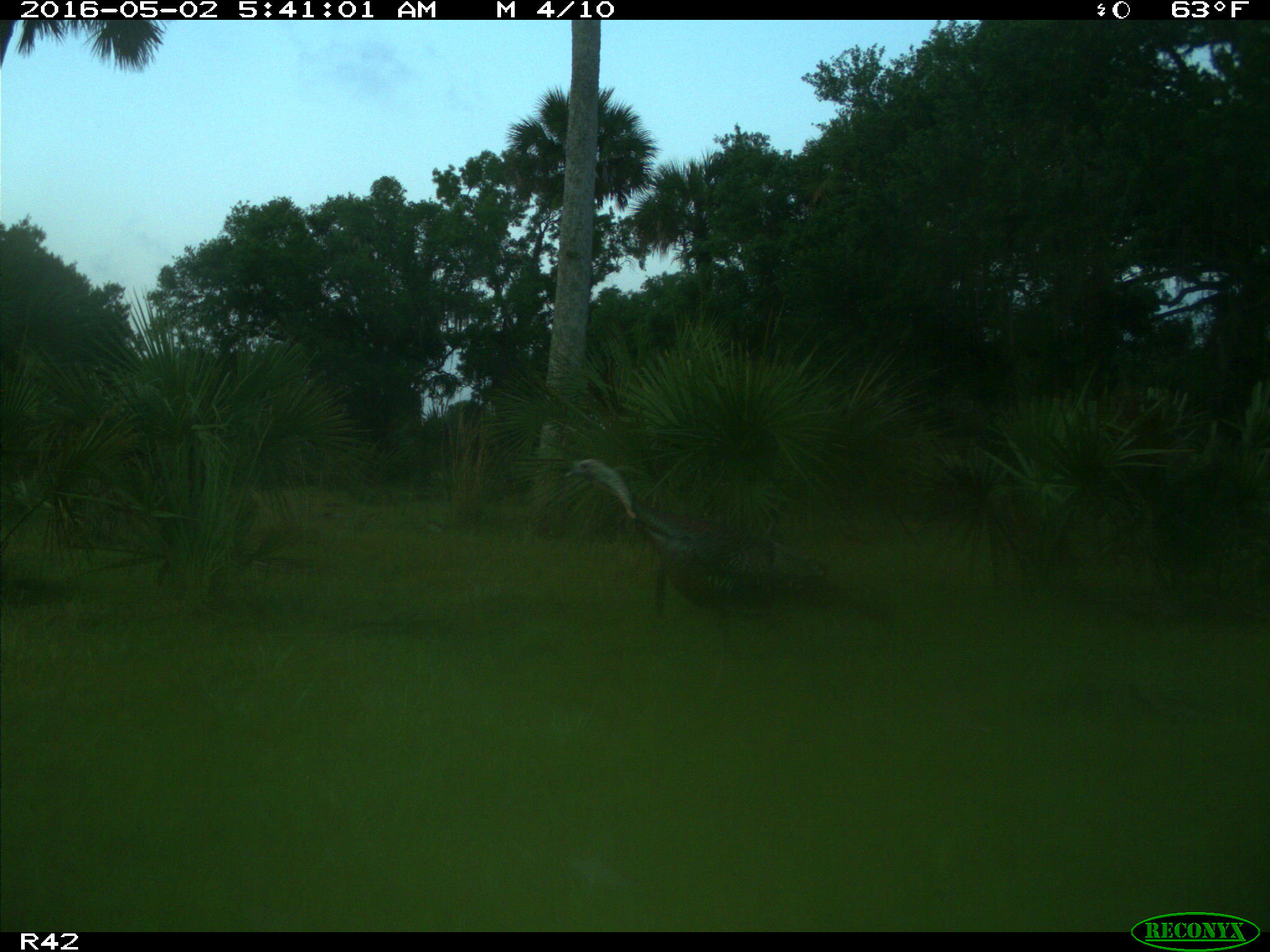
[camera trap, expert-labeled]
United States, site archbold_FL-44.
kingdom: Animalia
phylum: Chordata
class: Aves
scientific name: Aves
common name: birds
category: unidentified bird